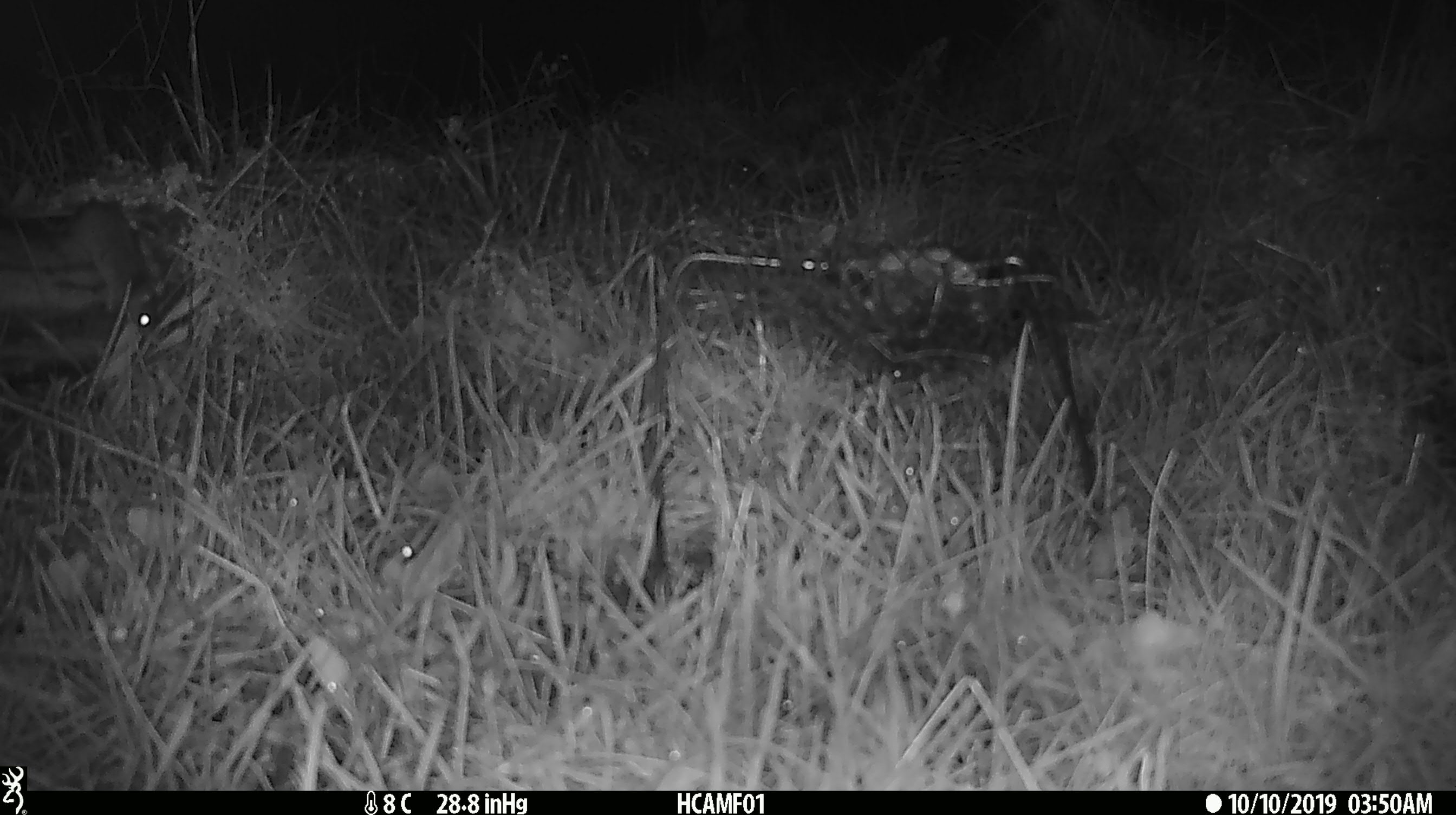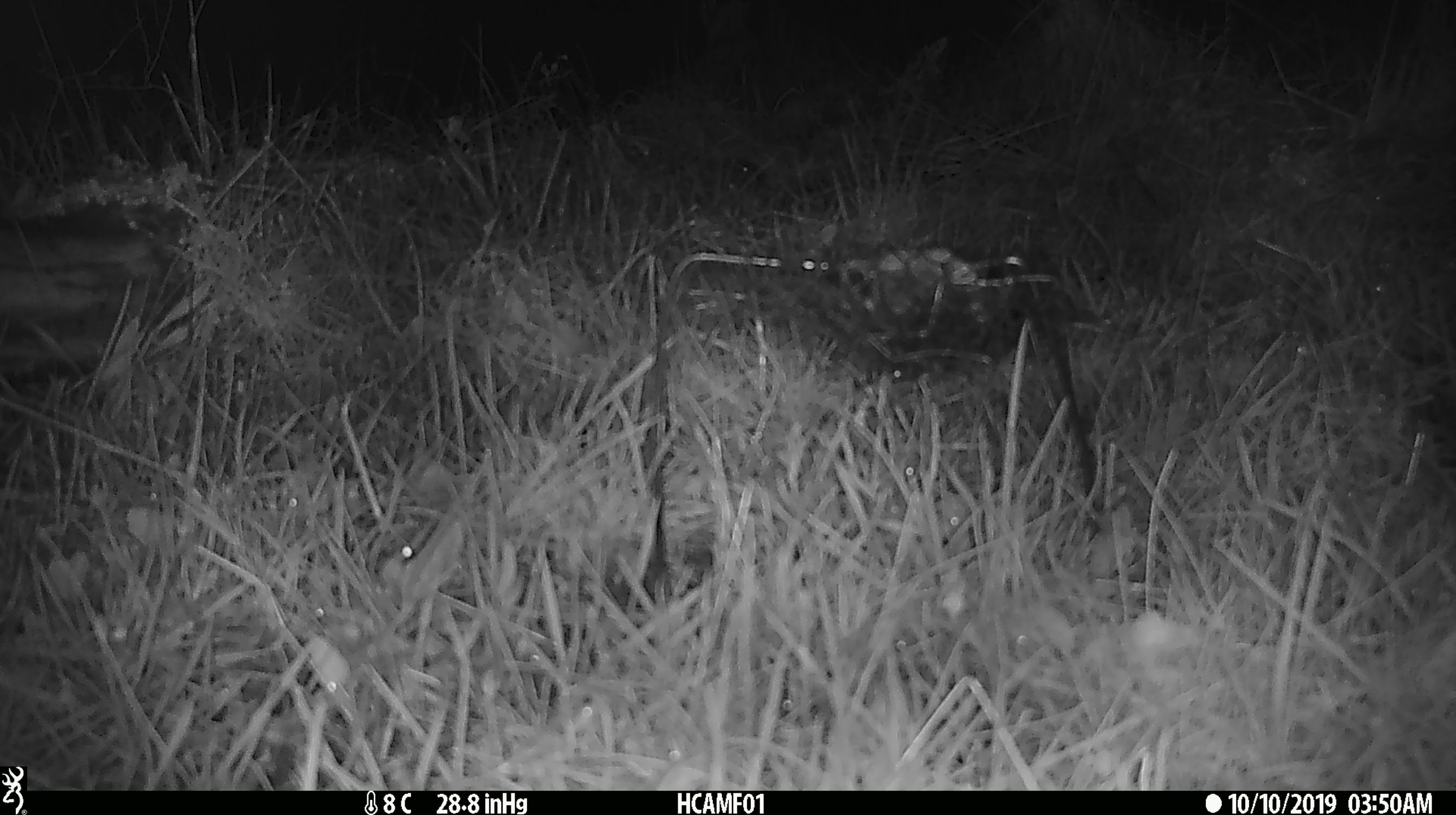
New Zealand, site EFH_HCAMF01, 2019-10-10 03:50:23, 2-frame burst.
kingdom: Animalia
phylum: Chordata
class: Mammalia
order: Rodentia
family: Muridae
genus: Mus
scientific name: Mus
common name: mouse